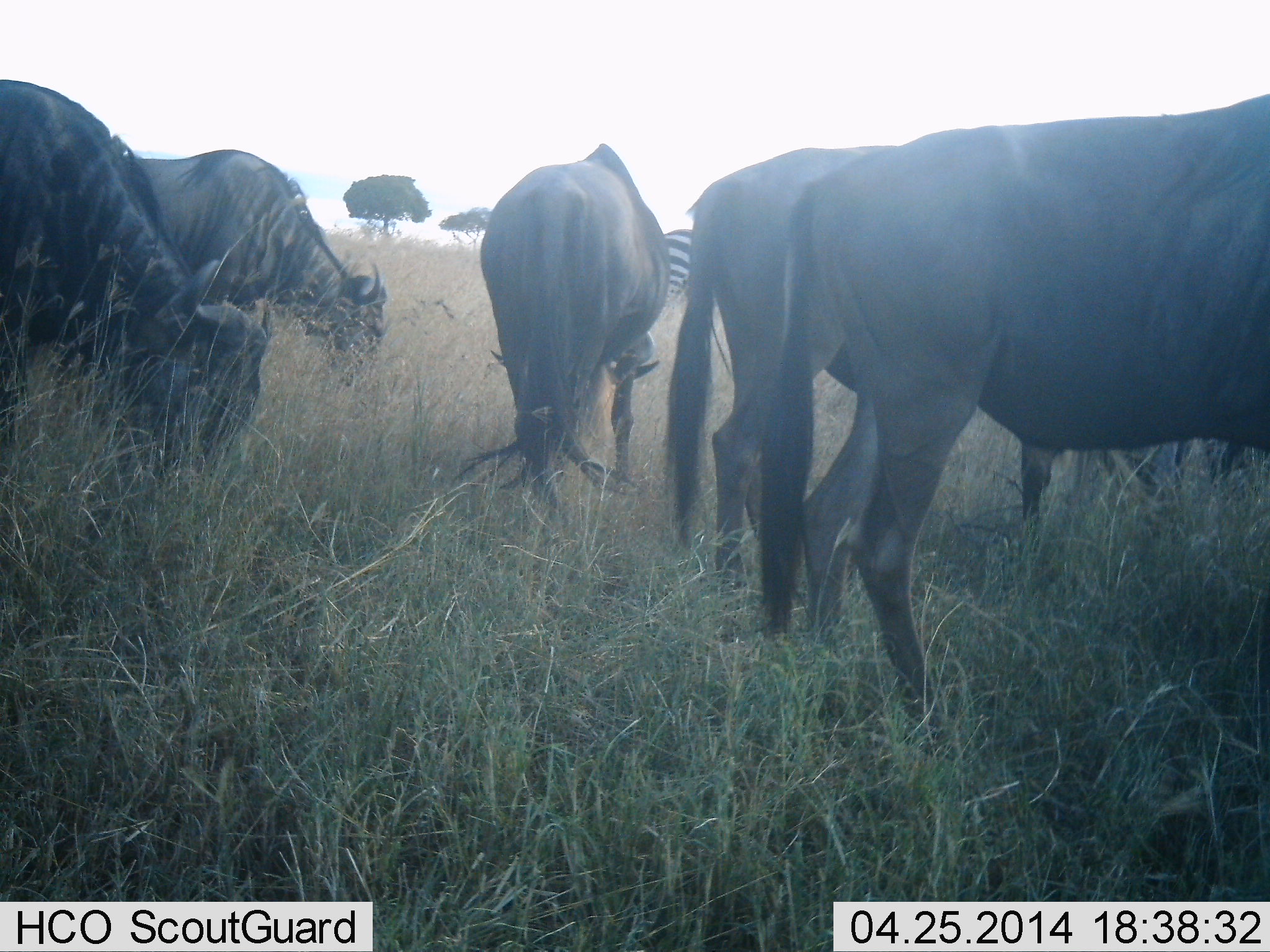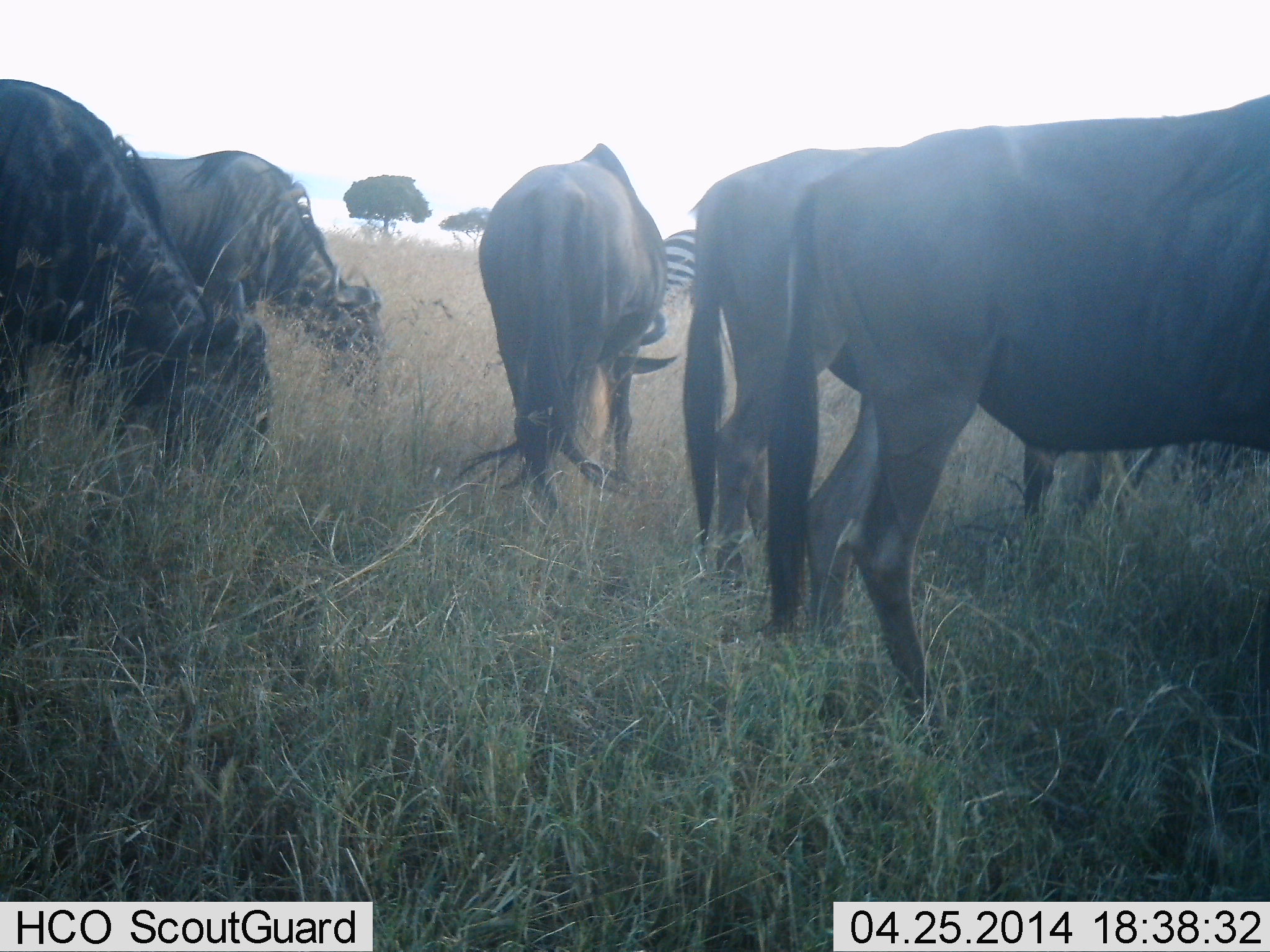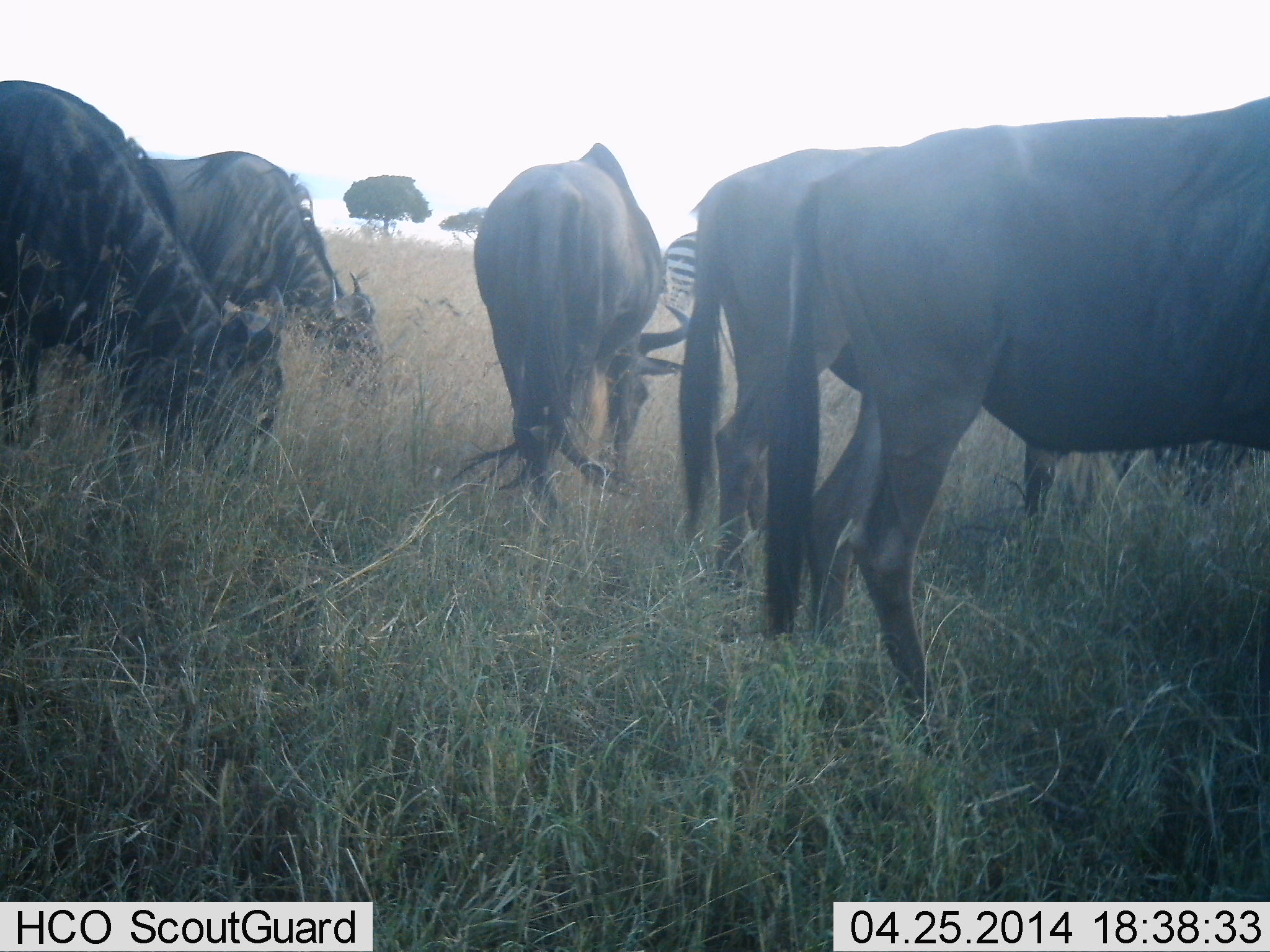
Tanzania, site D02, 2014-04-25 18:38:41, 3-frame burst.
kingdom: Animalia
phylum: Chordata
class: Mammalia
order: Artiodactyla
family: Bovidae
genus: Connochaetes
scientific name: Connochaetes taurinus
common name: blue wildebeest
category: wildebeest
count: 5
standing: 36%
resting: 0%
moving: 9%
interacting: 0%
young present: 0%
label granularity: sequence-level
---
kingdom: Animalia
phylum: Chordata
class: Mammalia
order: Perissodactyla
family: Equidae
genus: Equus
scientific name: Equus quagga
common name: plains zebra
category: zebra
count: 1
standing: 70%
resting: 0%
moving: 20%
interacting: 0%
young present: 0%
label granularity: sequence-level